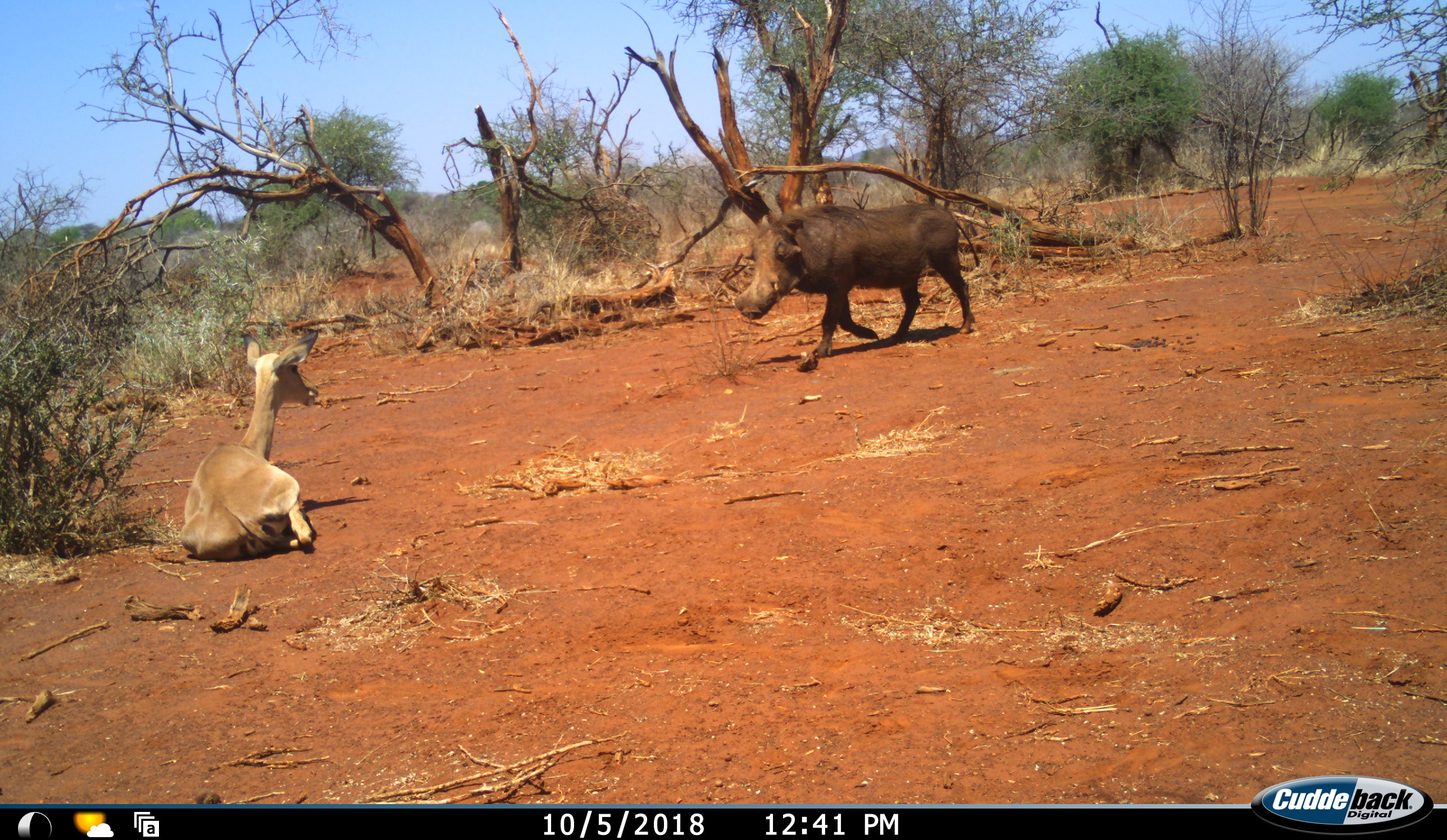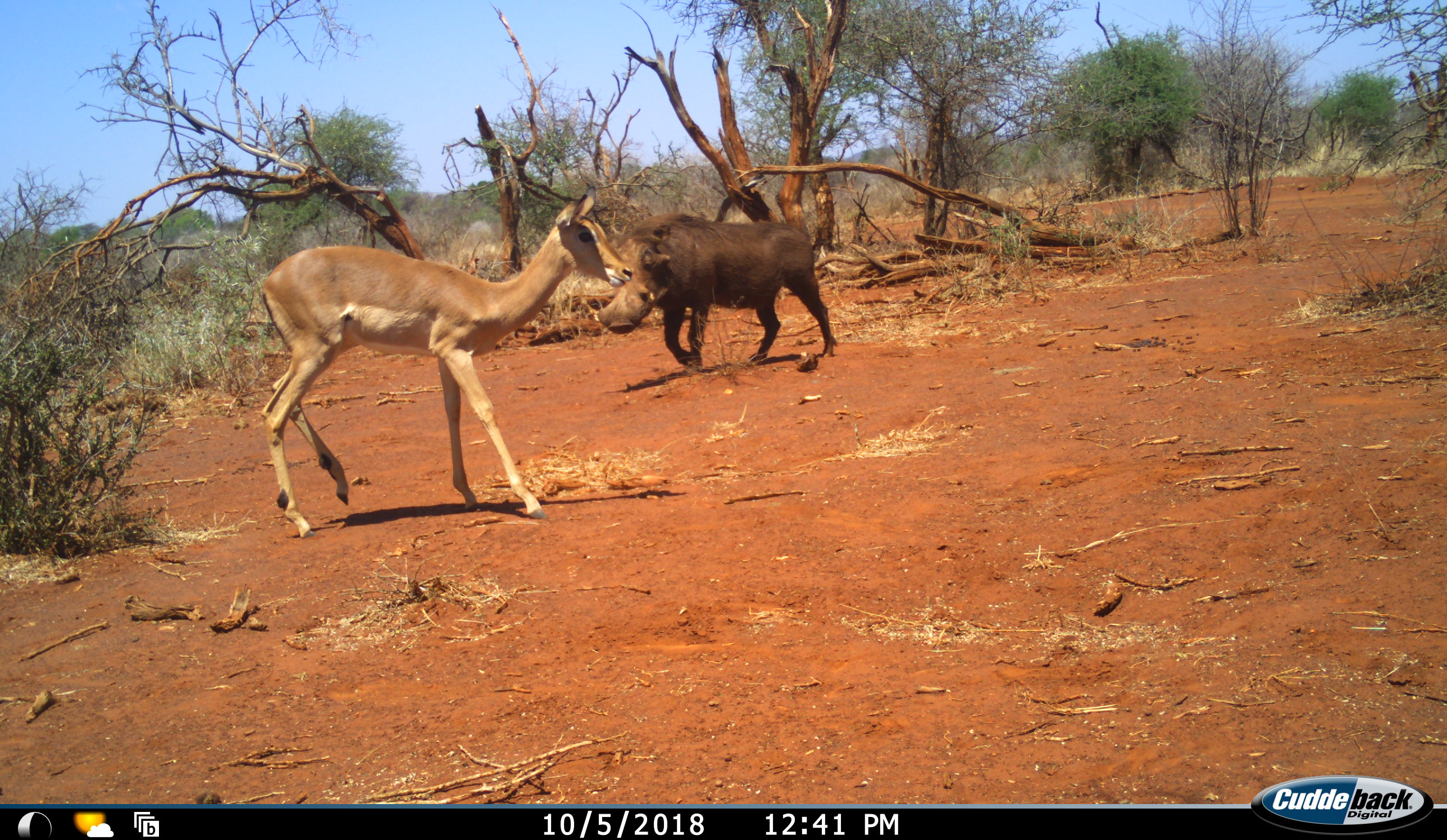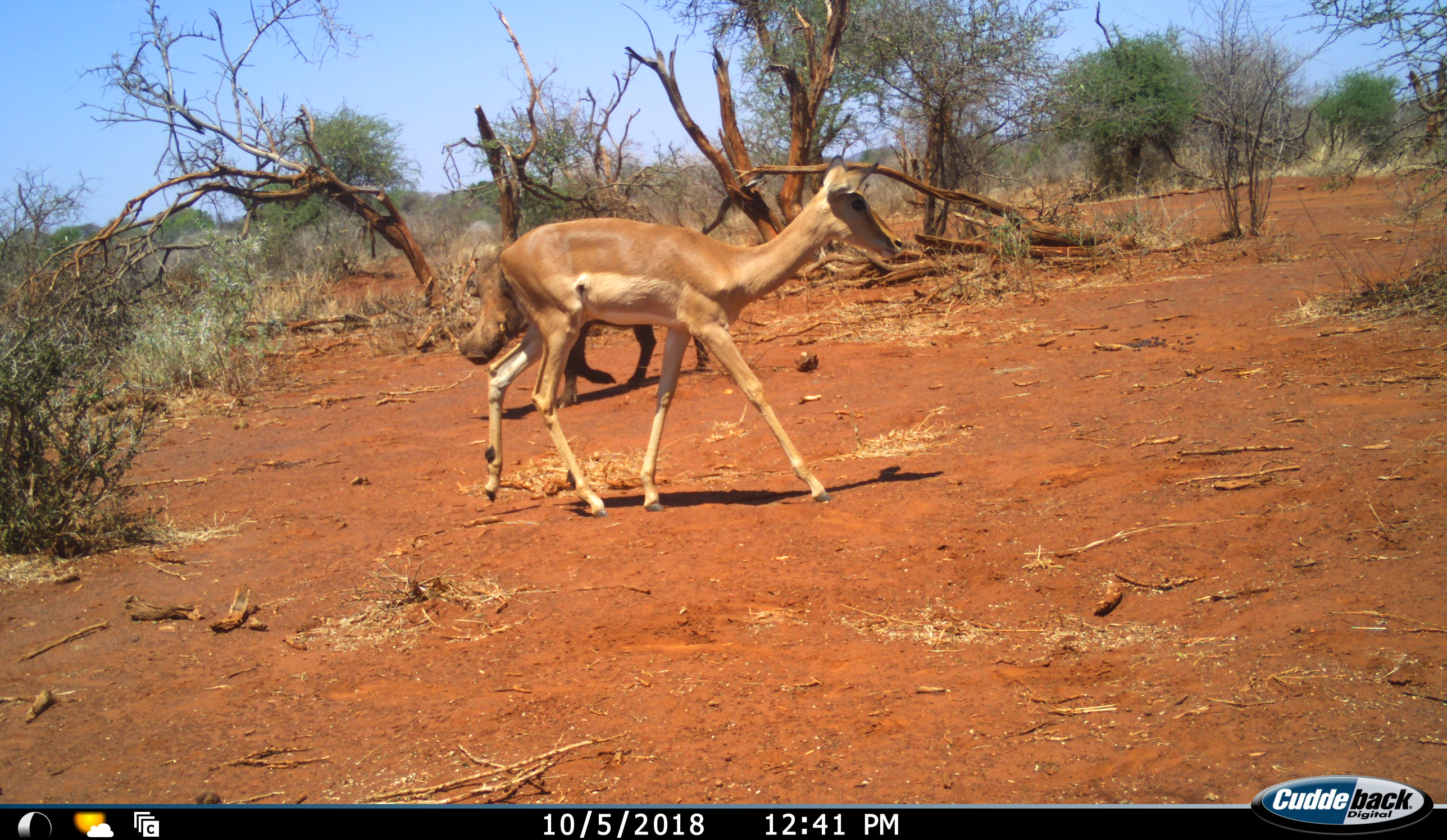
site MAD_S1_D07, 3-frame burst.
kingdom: Animalia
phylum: Chordata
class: Mammalia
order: Artiodactyla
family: Bovidae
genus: Aepyceros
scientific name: Aepyceros melampus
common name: impala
Impala (Aepyceros melampus), count 1. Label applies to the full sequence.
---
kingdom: Animalia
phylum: Chordata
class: Mammalia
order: Artiodactyla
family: Suidae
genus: Phacochoerus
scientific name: Phacochoerus africanus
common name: warthog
Warthog (Phacochoerus africanus), count 1. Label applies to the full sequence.